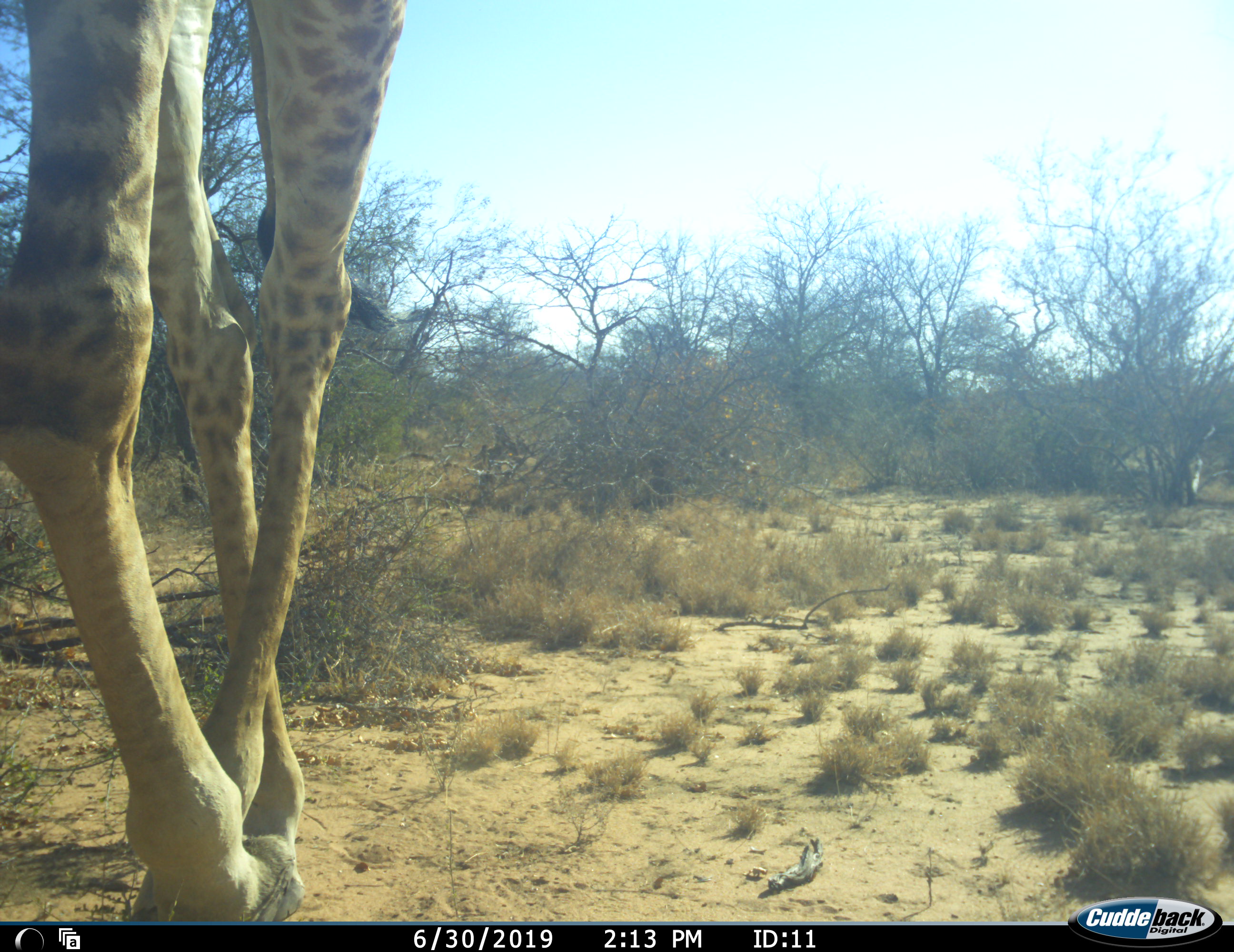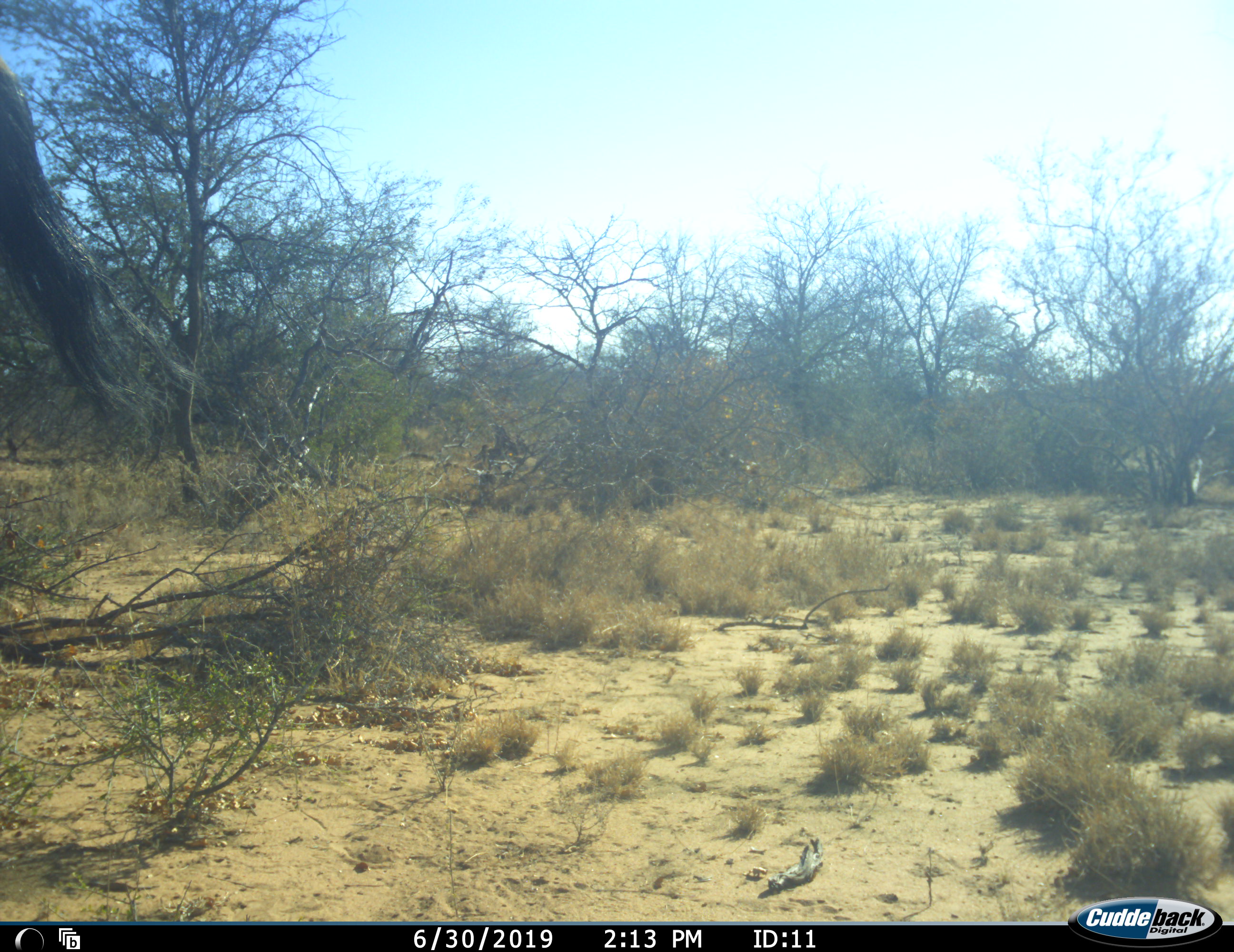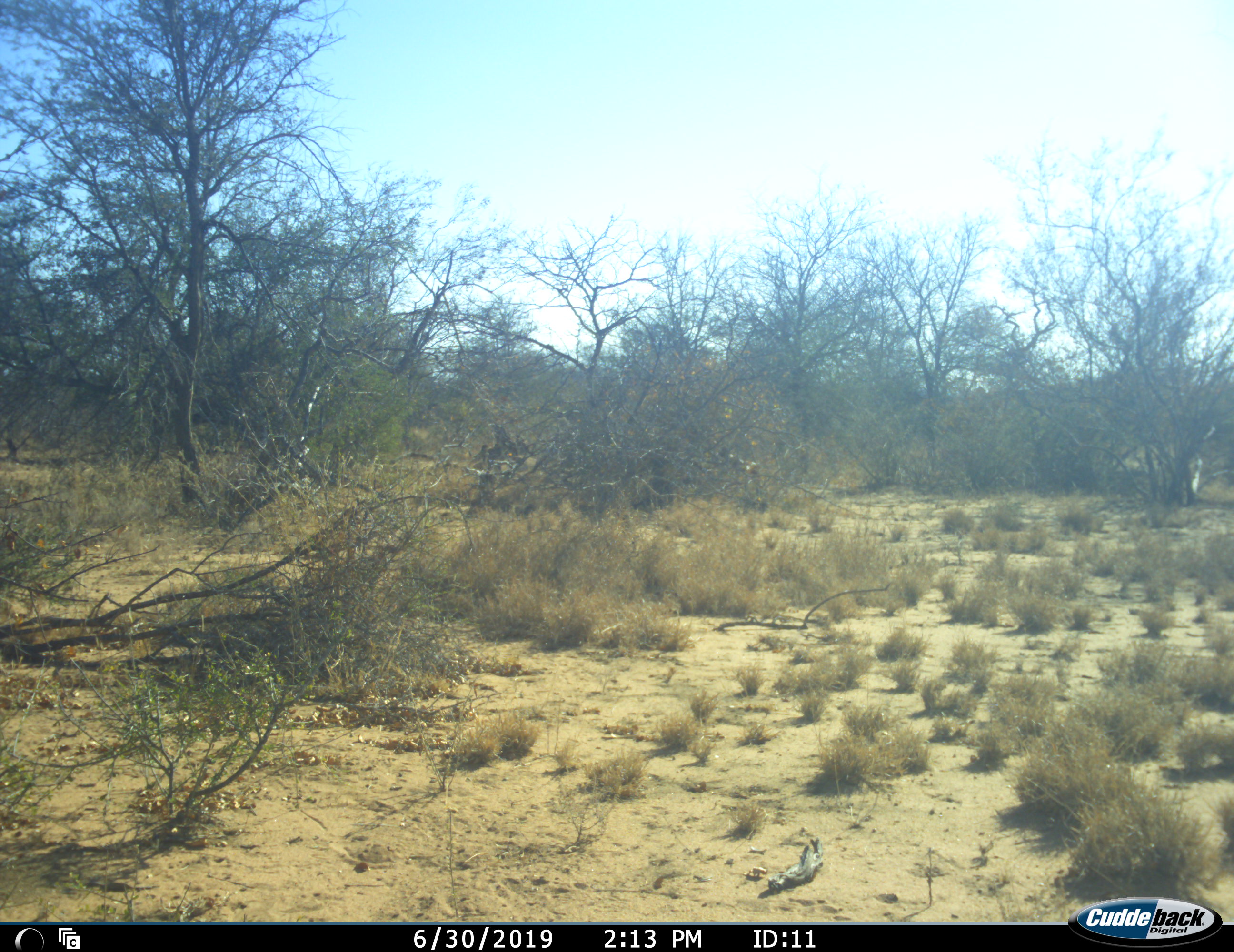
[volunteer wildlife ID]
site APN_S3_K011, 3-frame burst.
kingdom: Animalia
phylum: Chordata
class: Mammalia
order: Artiodactyla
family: Giraffidae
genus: Giraffa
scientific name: Giraffa camelopardalis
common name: giraffe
Giraffe (Giraffa camelopardalis), count 1. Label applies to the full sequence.